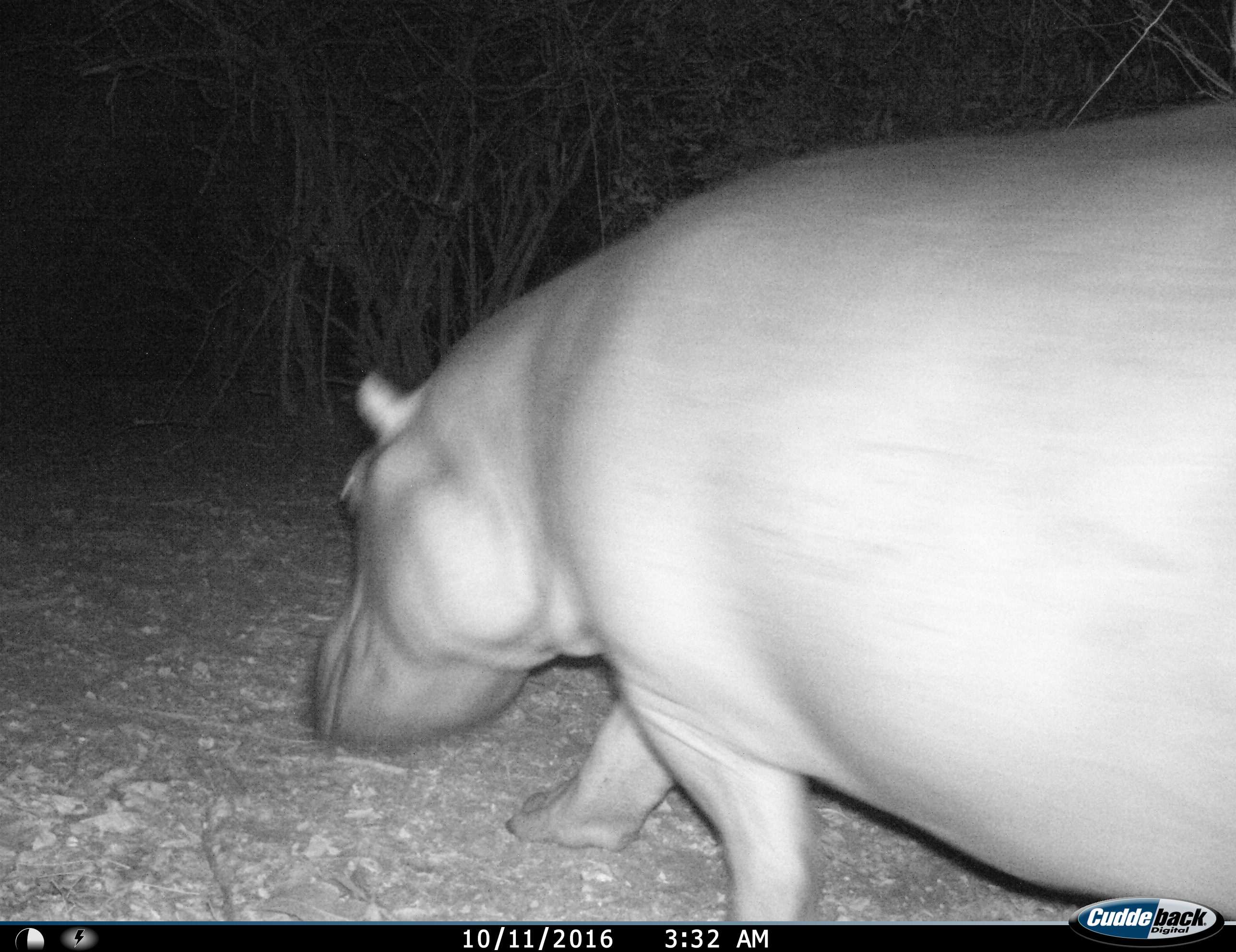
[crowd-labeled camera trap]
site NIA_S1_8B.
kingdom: Animalia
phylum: Chordata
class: Mammalia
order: Artiodactyla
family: Hippopotamidae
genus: Hippopotamus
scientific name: Hippopotamus amphibius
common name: hippopotamus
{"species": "hippopotamus (Hippopotamus amphibius)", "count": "1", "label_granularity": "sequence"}